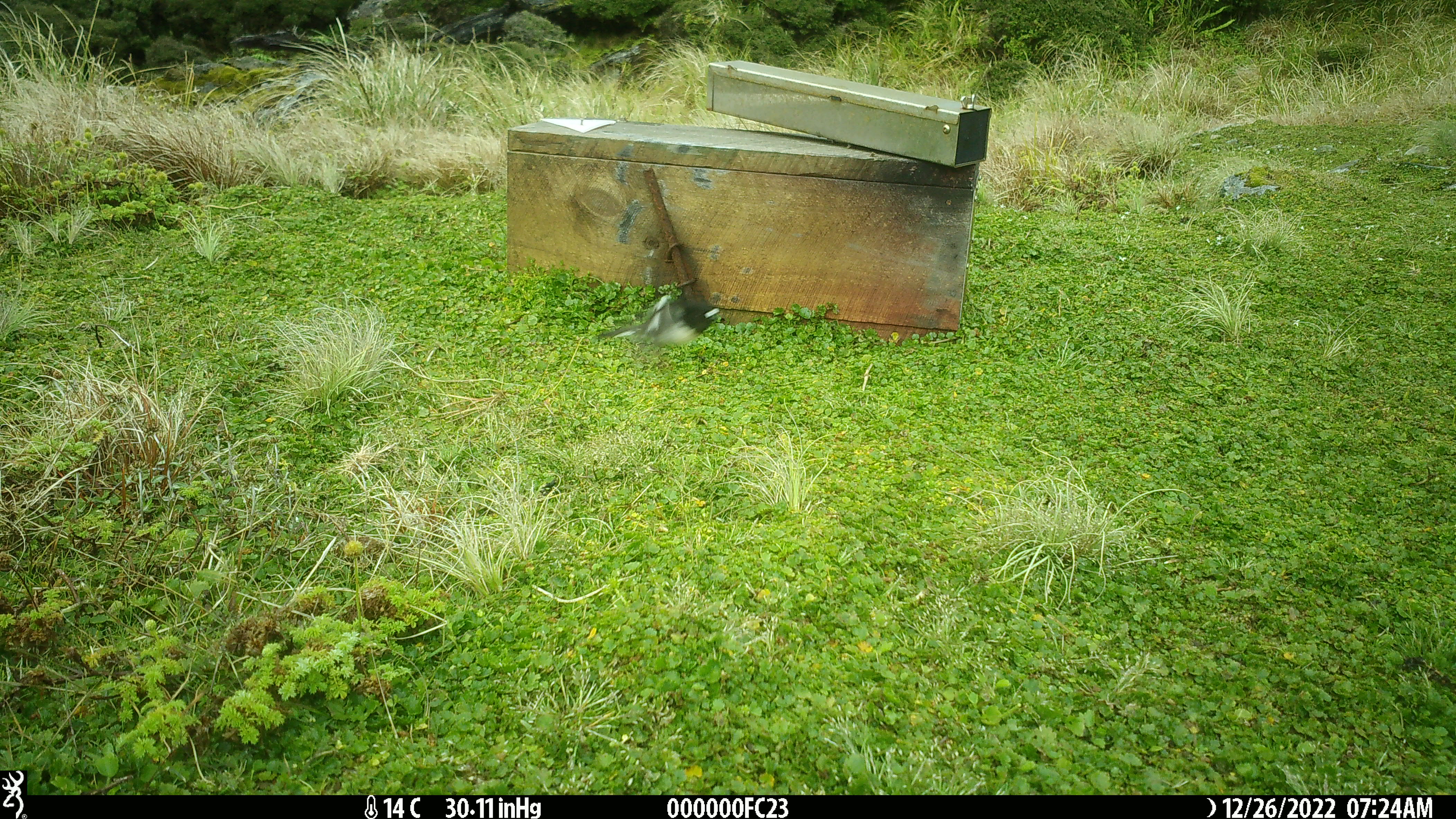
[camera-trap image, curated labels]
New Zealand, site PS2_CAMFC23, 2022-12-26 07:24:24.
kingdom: Animalia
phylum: Chordata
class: Aves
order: Passeriformes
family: Petroicidae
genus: Petroica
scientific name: Petroica macrocephala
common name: tomtit